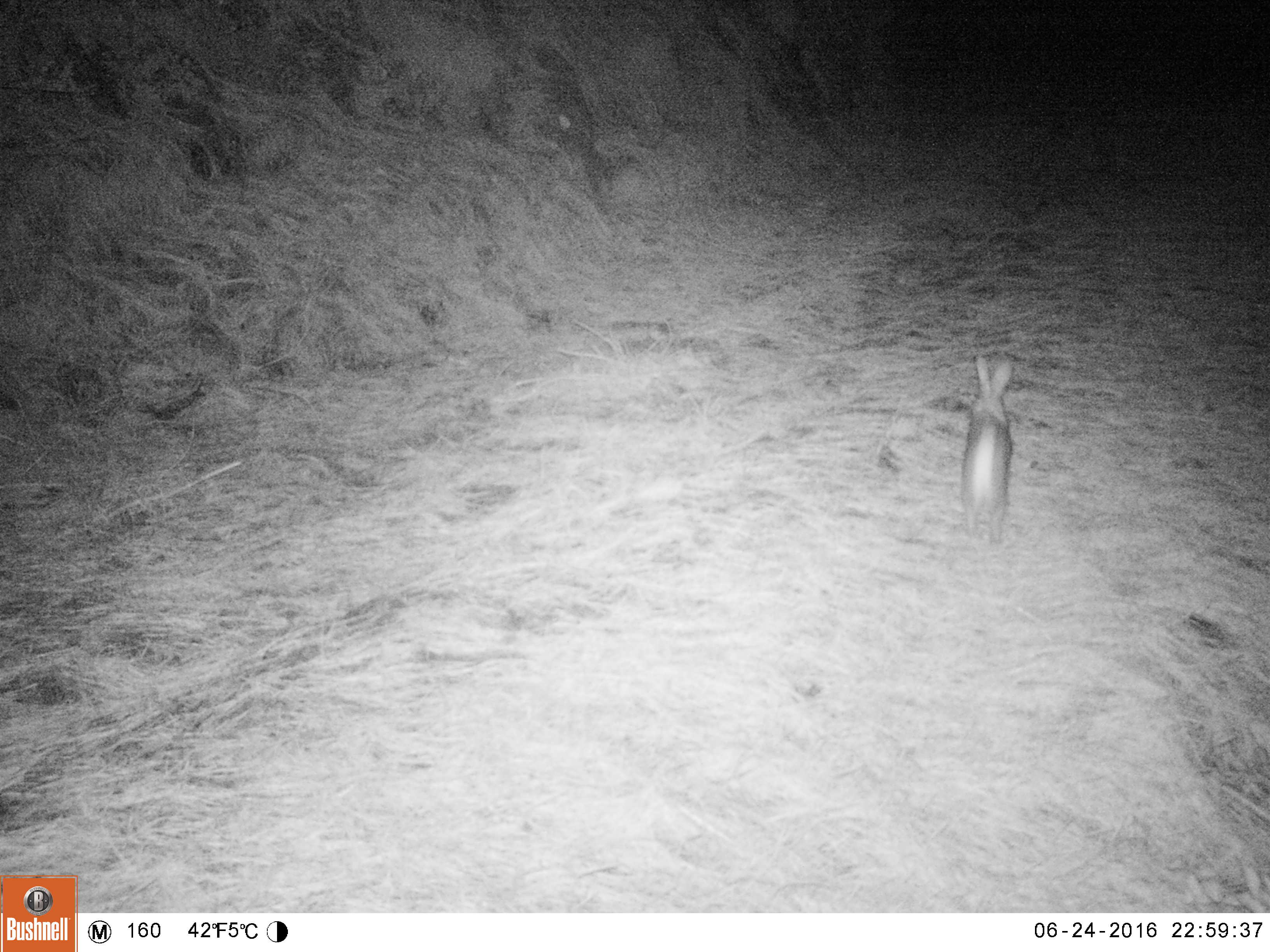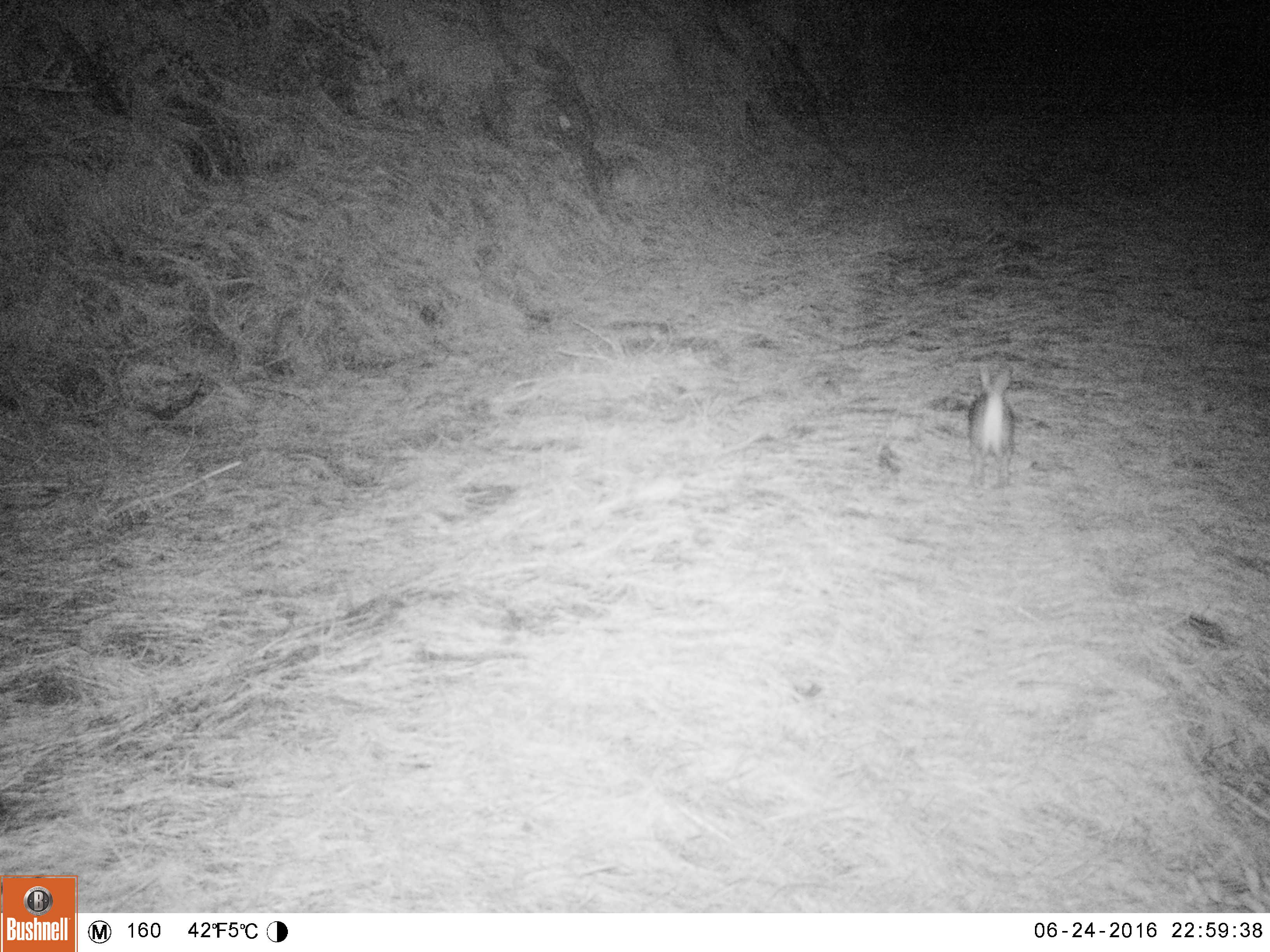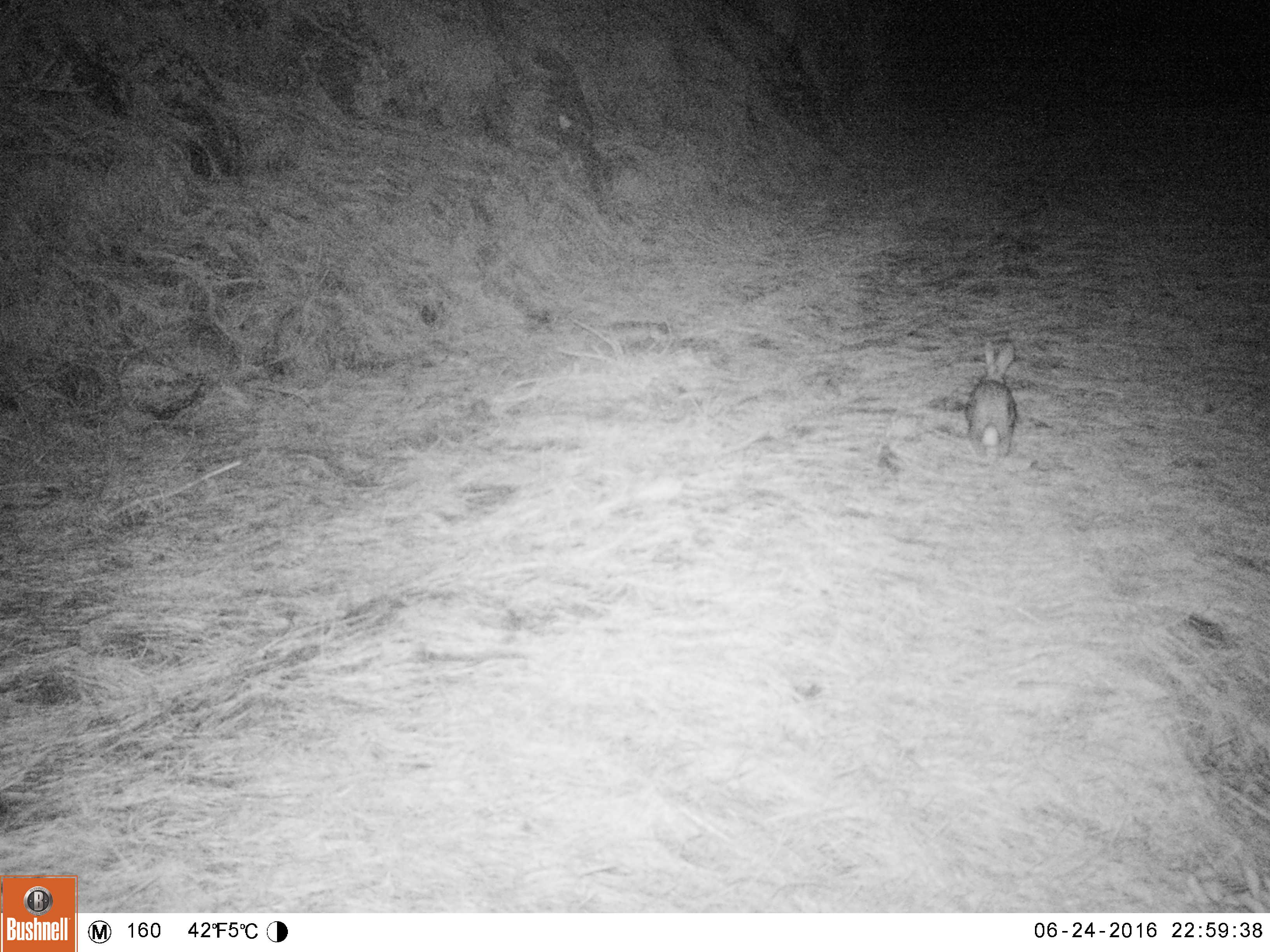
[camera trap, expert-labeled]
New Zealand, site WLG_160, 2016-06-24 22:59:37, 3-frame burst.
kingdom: Animalia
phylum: Chordata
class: Mammalia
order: Lagomorpha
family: Leporidae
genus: Oryctolagus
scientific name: Oryctolagus cuniculus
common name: european rabbit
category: rabbit